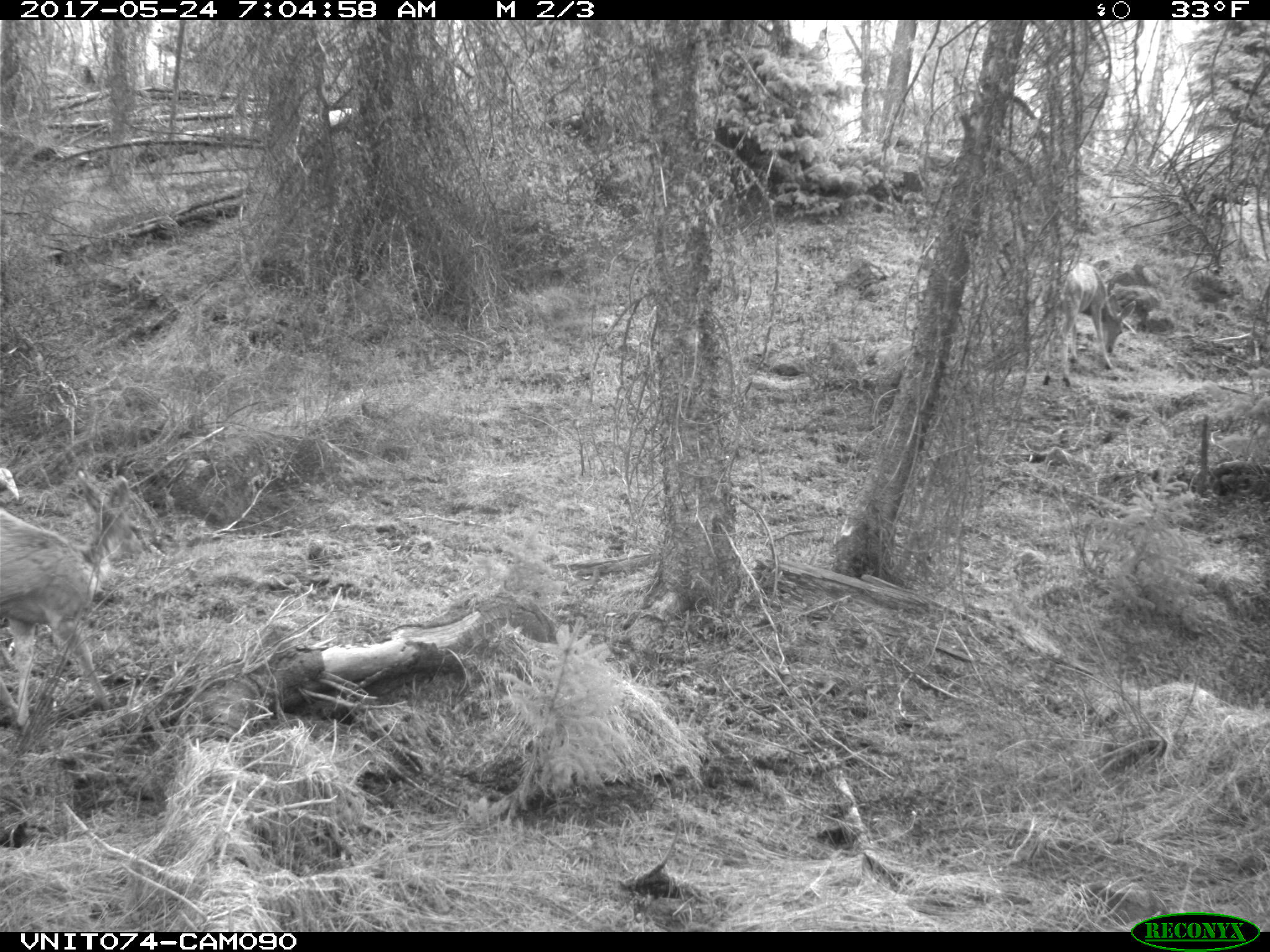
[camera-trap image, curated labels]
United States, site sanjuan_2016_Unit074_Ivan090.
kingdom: Animalia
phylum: Chordata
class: Mammalia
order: Artiodactyla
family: Cervidae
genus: Odocoileus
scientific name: Odocoileus hemionus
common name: mule deer